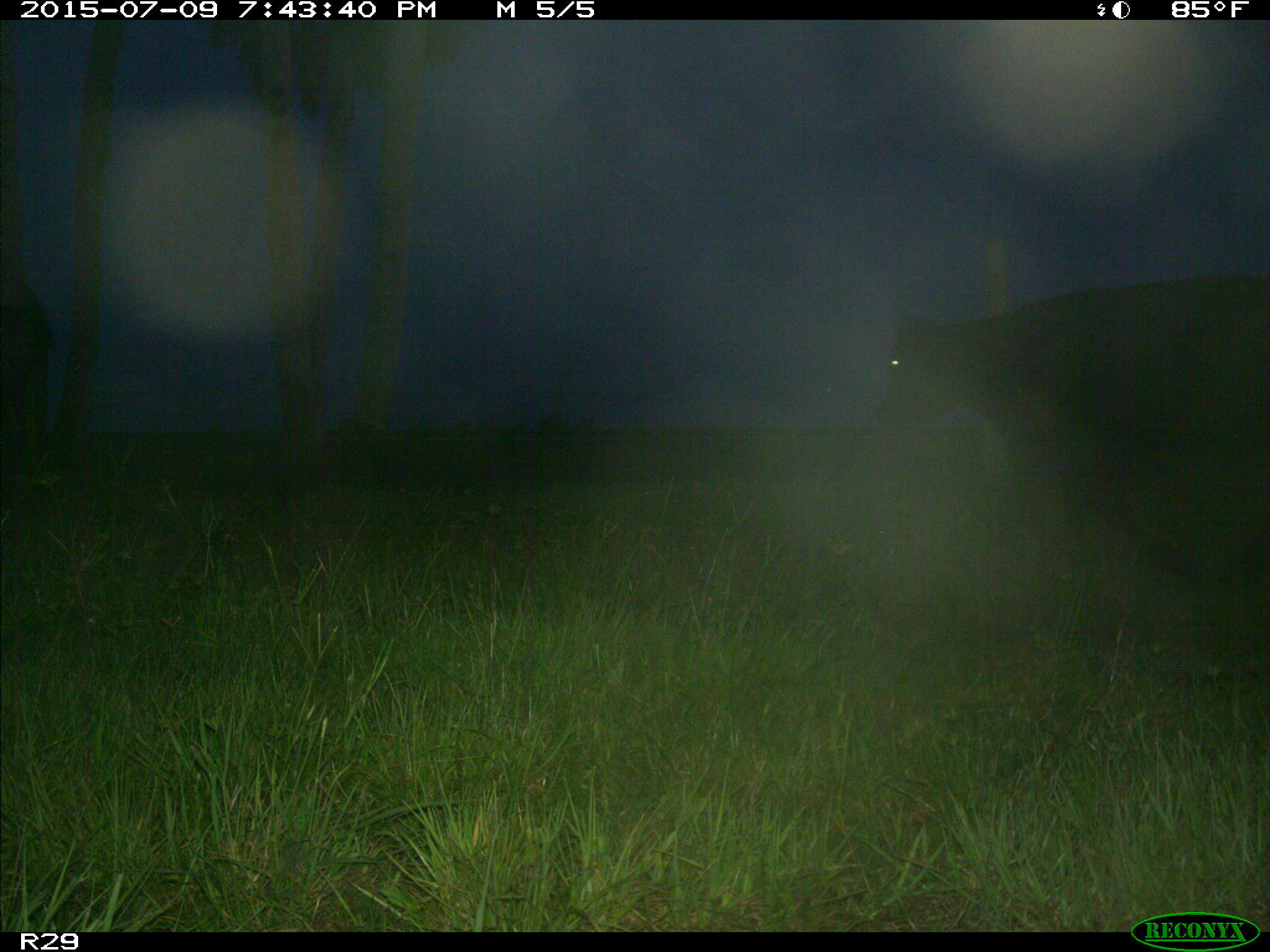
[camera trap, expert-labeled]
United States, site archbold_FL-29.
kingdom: Animalia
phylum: Chordata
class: Mammalia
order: Artiodactyla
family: Bovidae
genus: Bos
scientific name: Bos taurus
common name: domestic cow